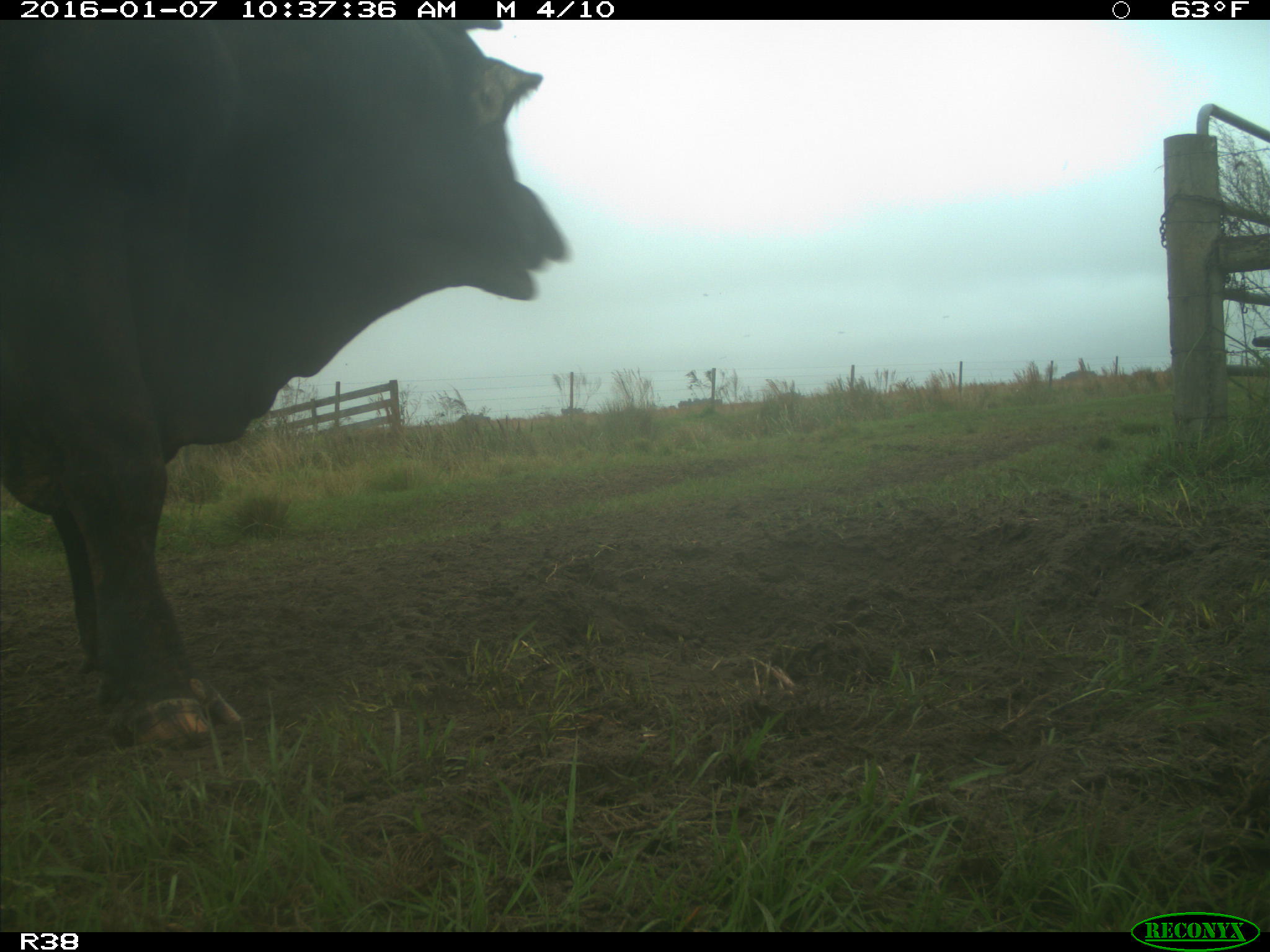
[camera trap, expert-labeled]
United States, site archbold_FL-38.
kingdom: Animalia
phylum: Chordata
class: Mammalia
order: Artiodactyla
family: Bovidae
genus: Bos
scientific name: Bos taurus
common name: domestic cow